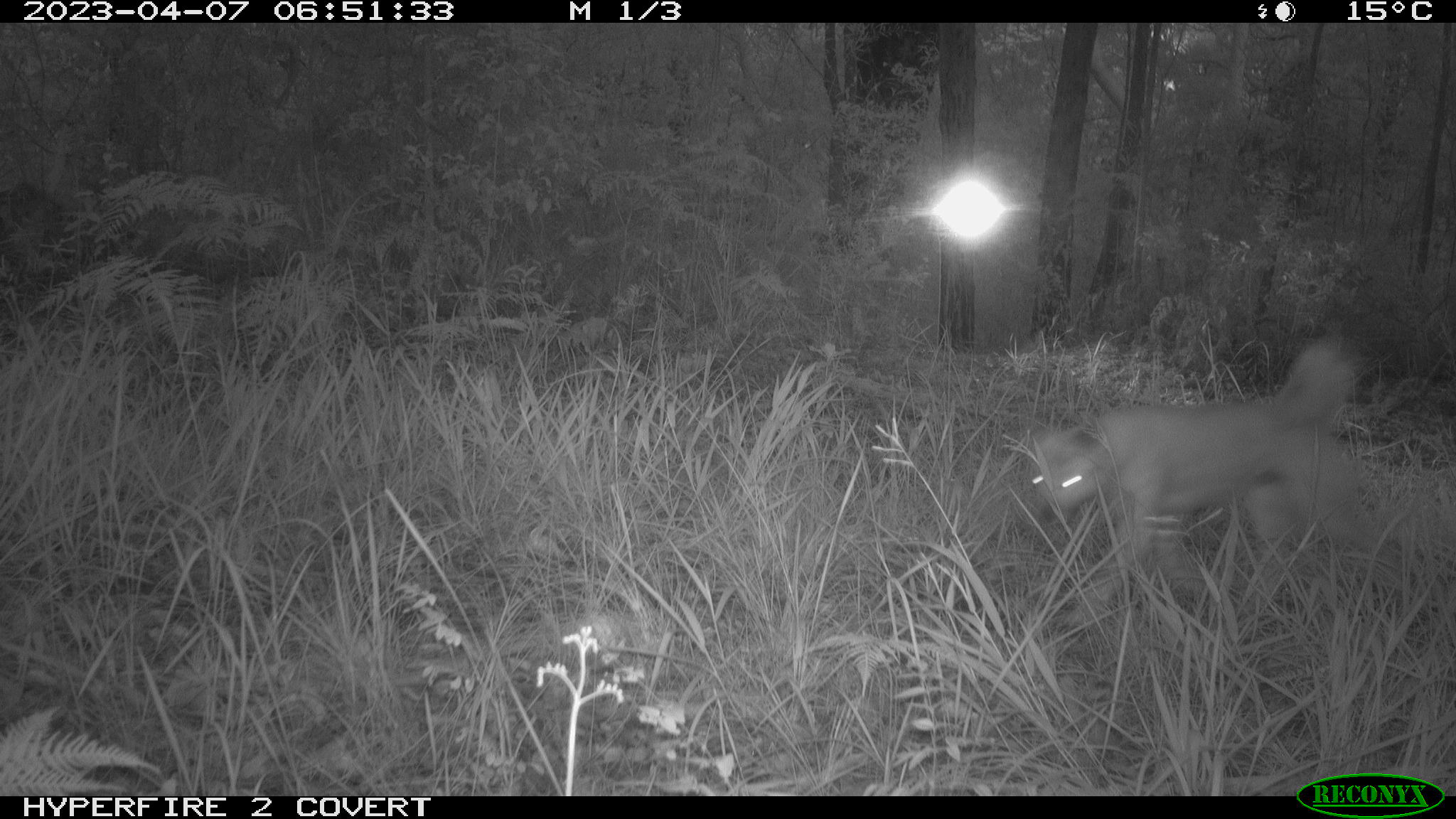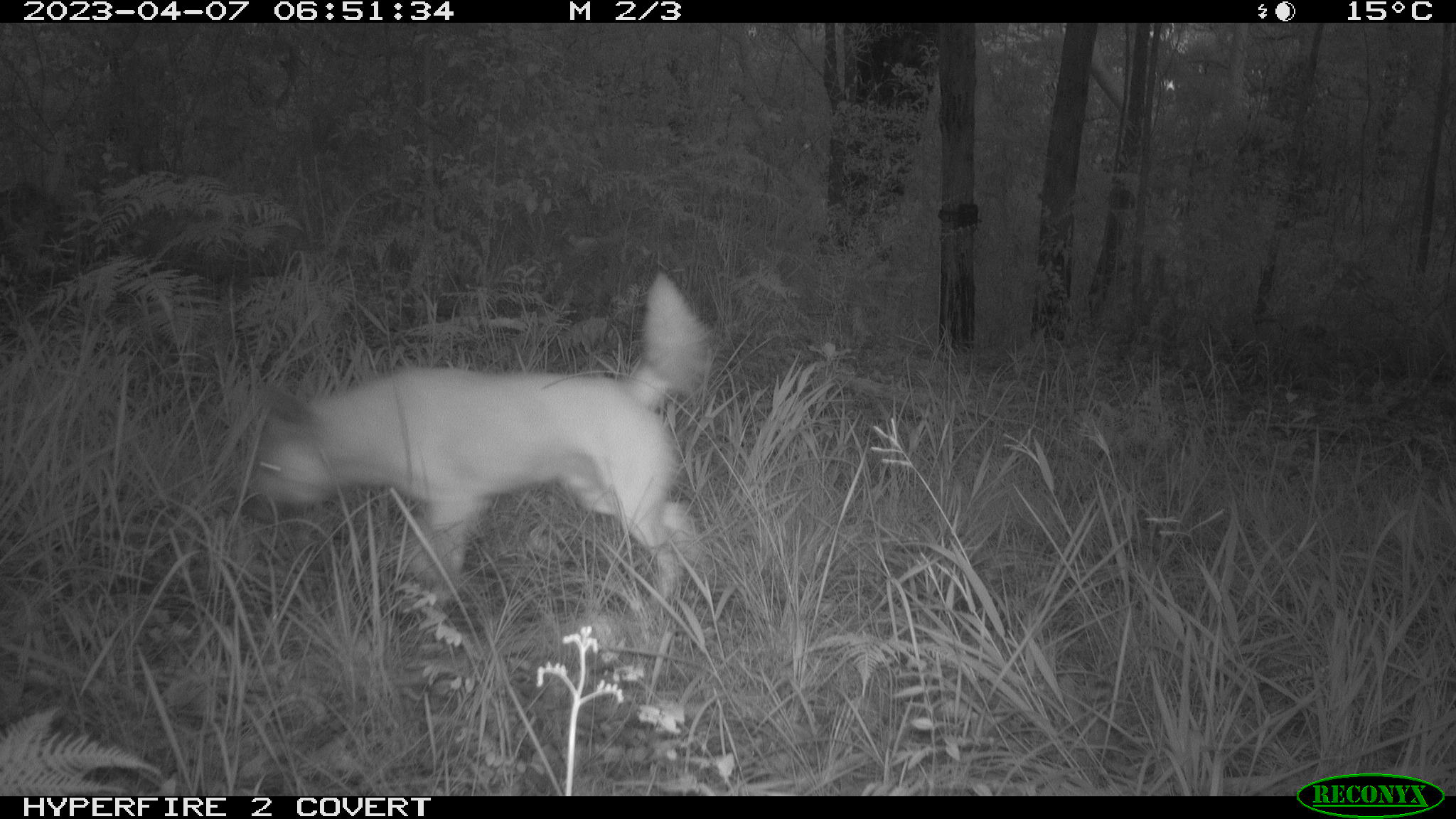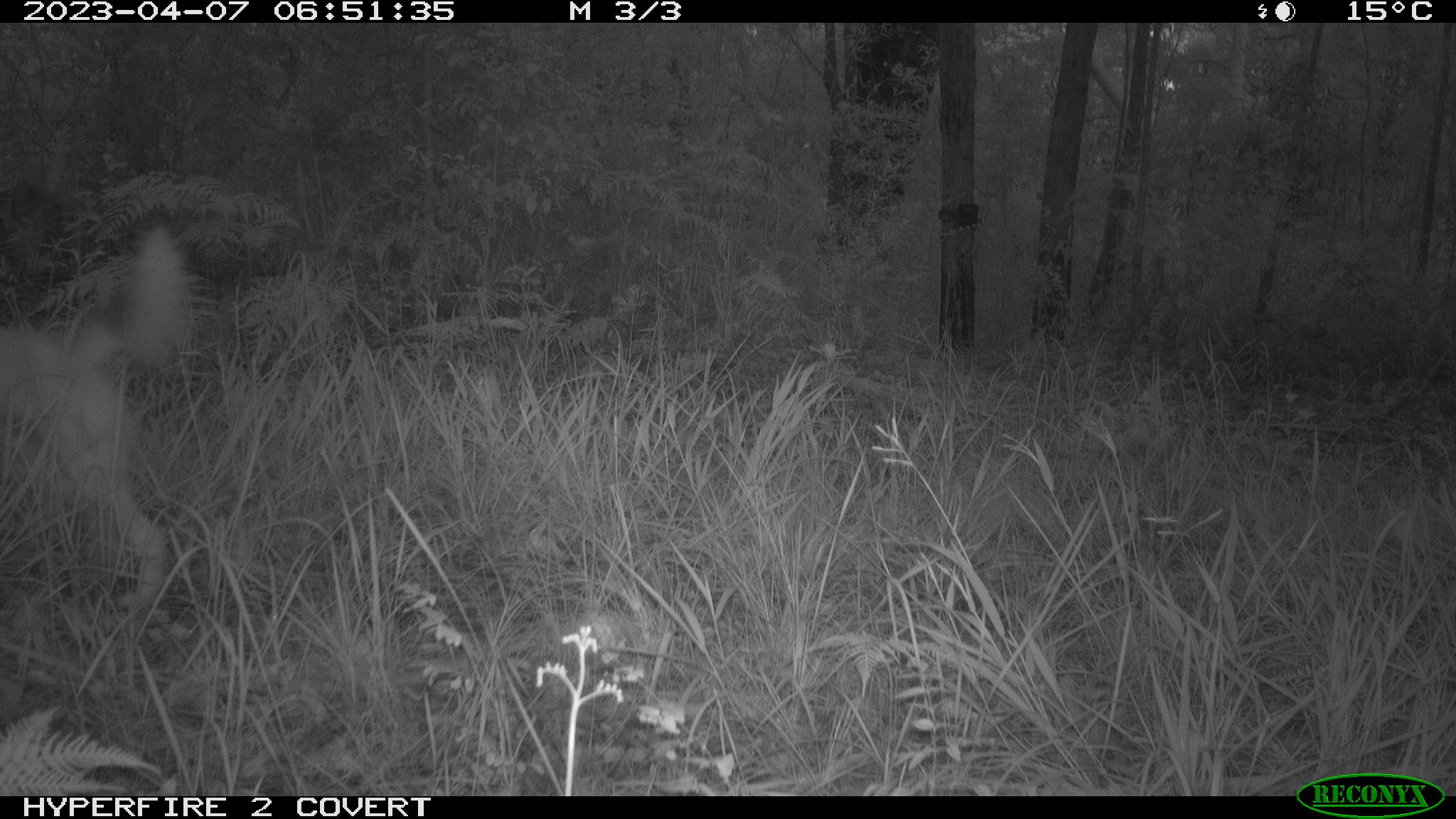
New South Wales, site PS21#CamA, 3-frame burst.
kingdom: Animalia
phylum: Chordata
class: Mammalia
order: Carnivora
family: Canidae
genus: Canis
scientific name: Canis familiaris dingo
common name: dingo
Dingo (Canis familiaris dingo).